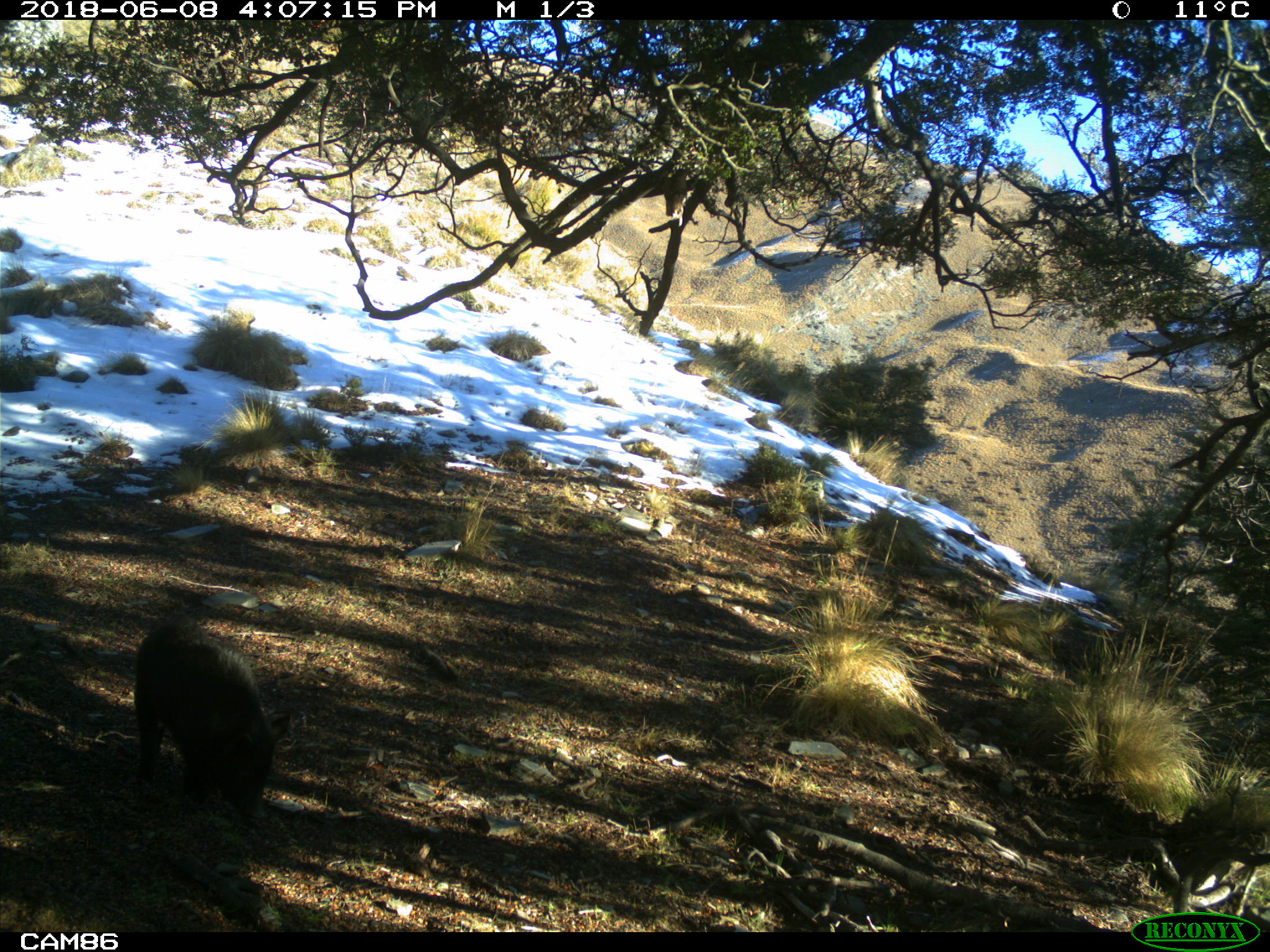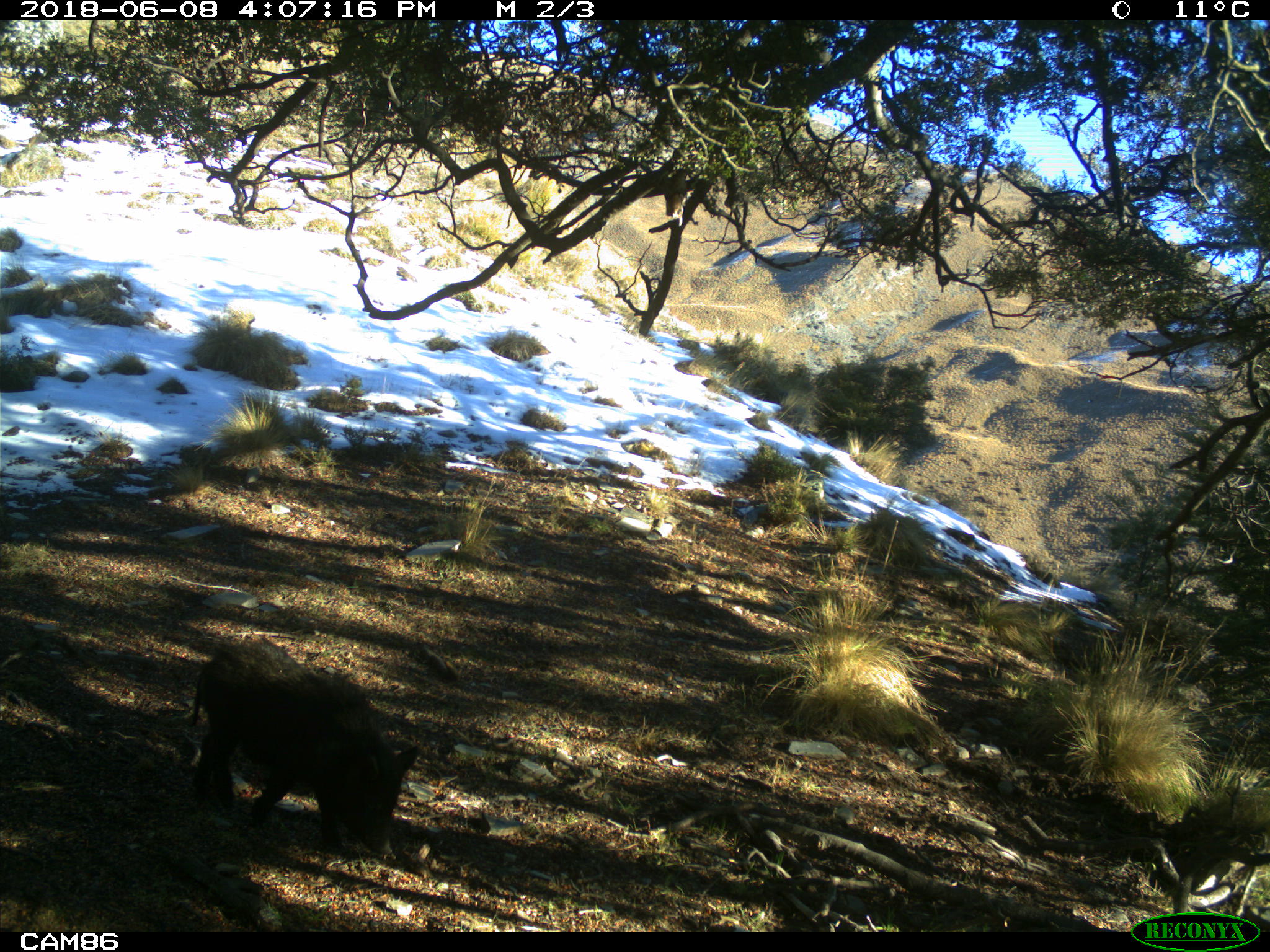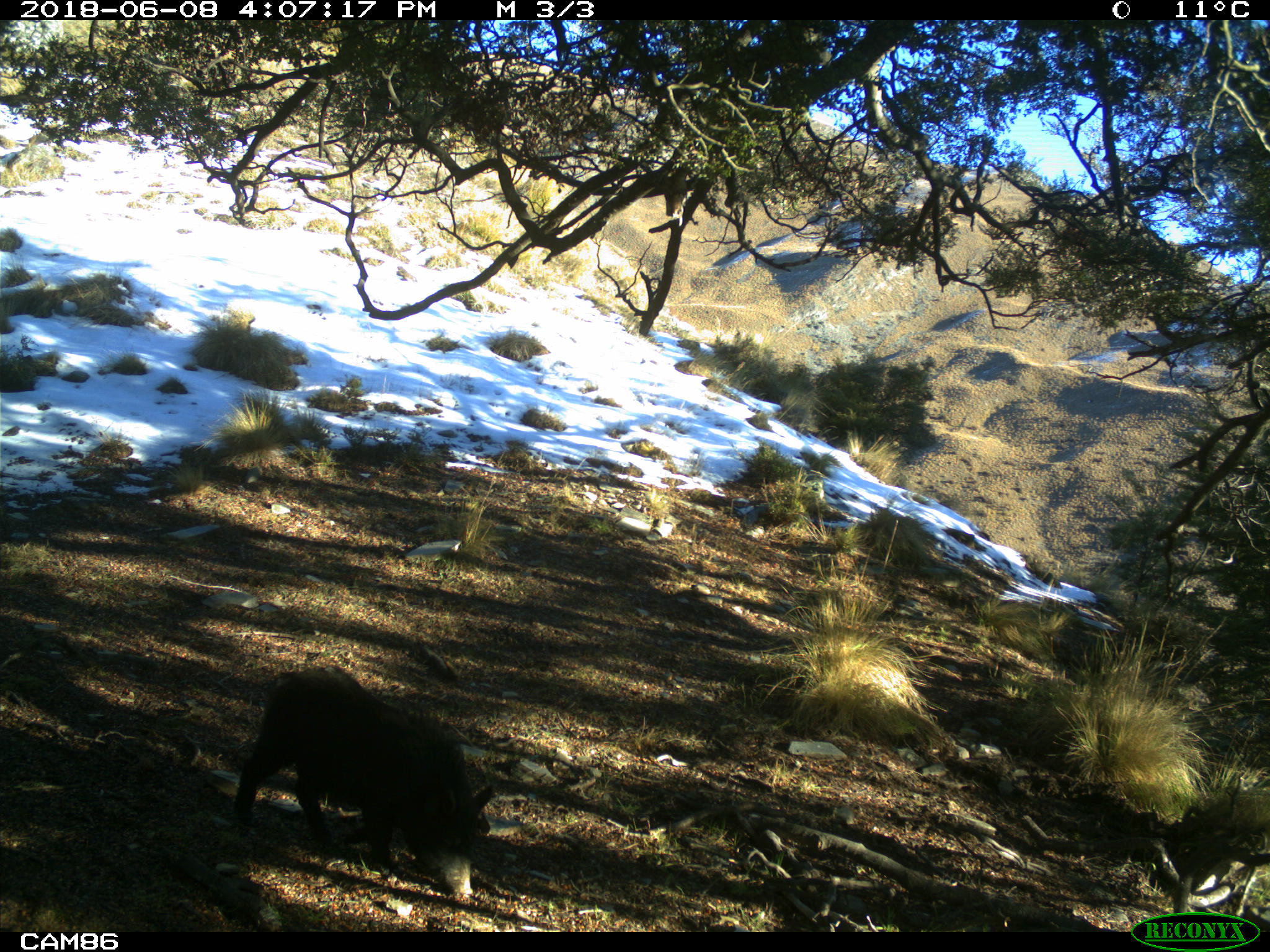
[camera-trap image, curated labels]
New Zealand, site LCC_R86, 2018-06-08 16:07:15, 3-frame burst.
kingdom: Animalia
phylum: Chordata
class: Mammalia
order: Artiodactyla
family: Suidae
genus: Sus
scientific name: Sus scrofa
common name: pig